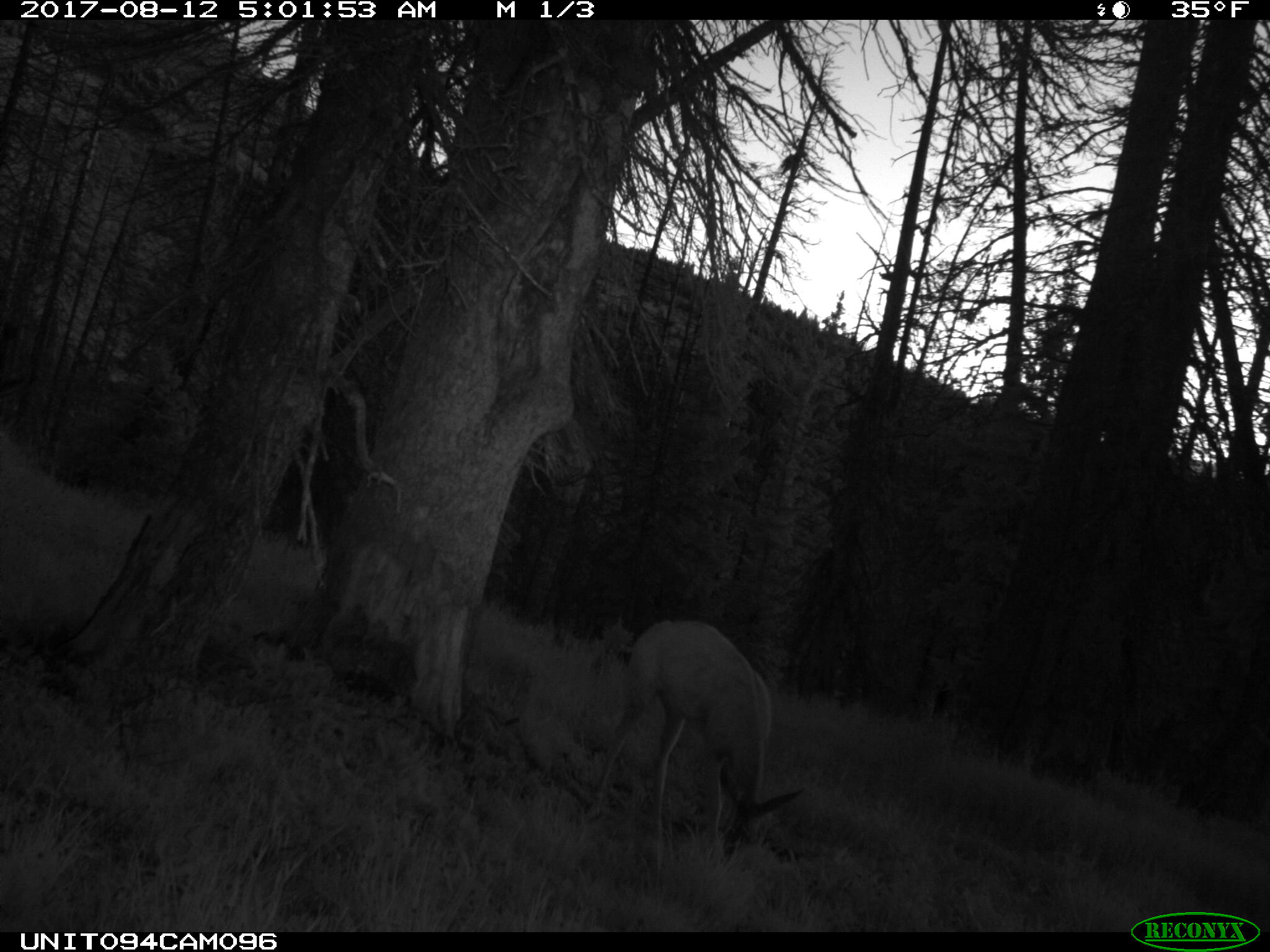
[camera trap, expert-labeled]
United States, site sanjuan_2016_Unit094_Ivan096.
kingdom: Animalia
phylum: Chordata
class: Mammalia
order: Artiodactyla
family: Cervidae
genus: Odocoileus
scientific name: Odocoileus hemionus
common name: mule deer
Odocoileus hemionus (mule deer).